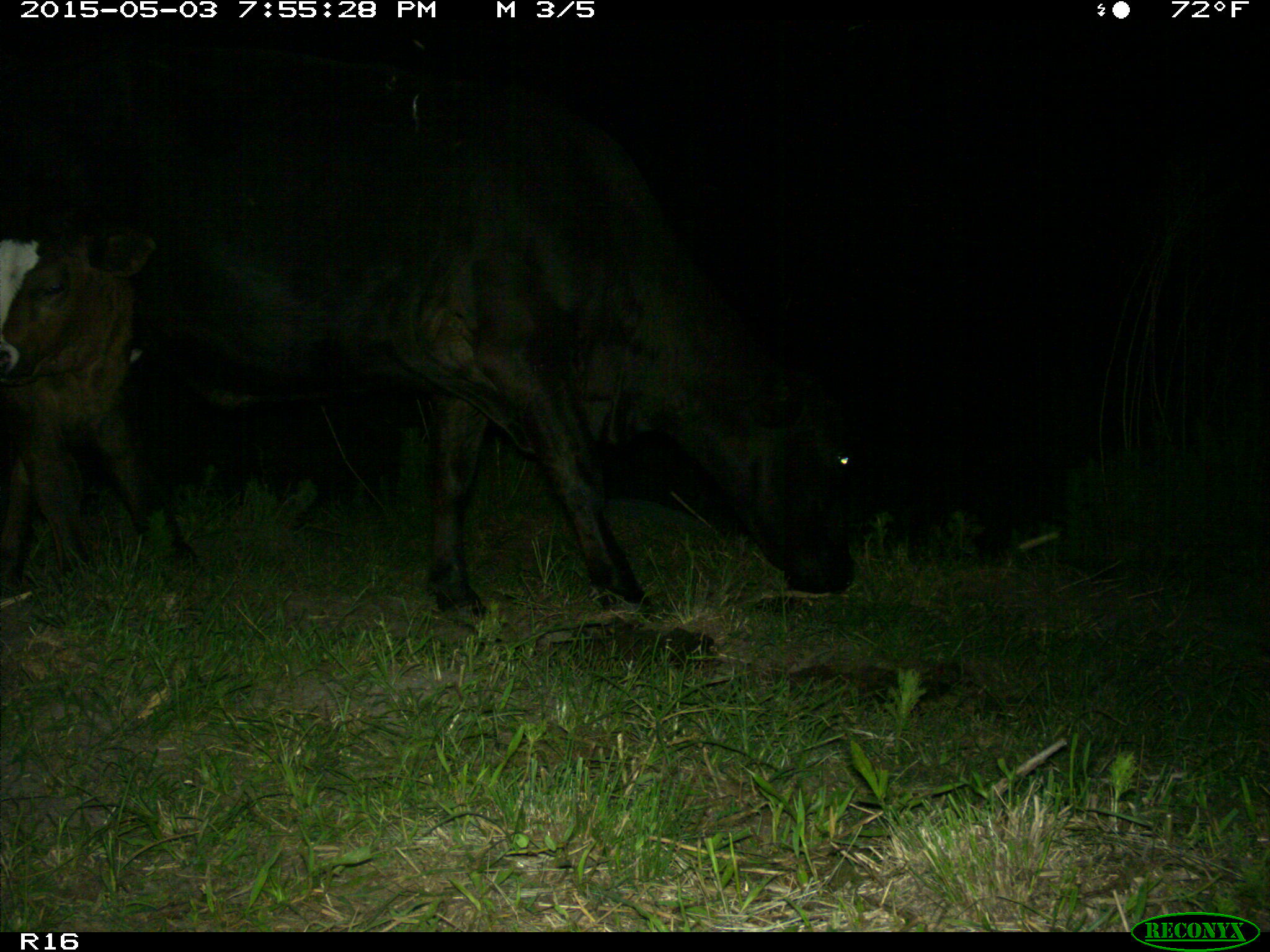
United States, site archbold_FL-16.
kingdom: Animalia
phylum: Chordata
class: Mammalia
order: Artiodactyla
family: Bovidae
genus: Bos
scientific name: Bos taurus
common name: domestic cow